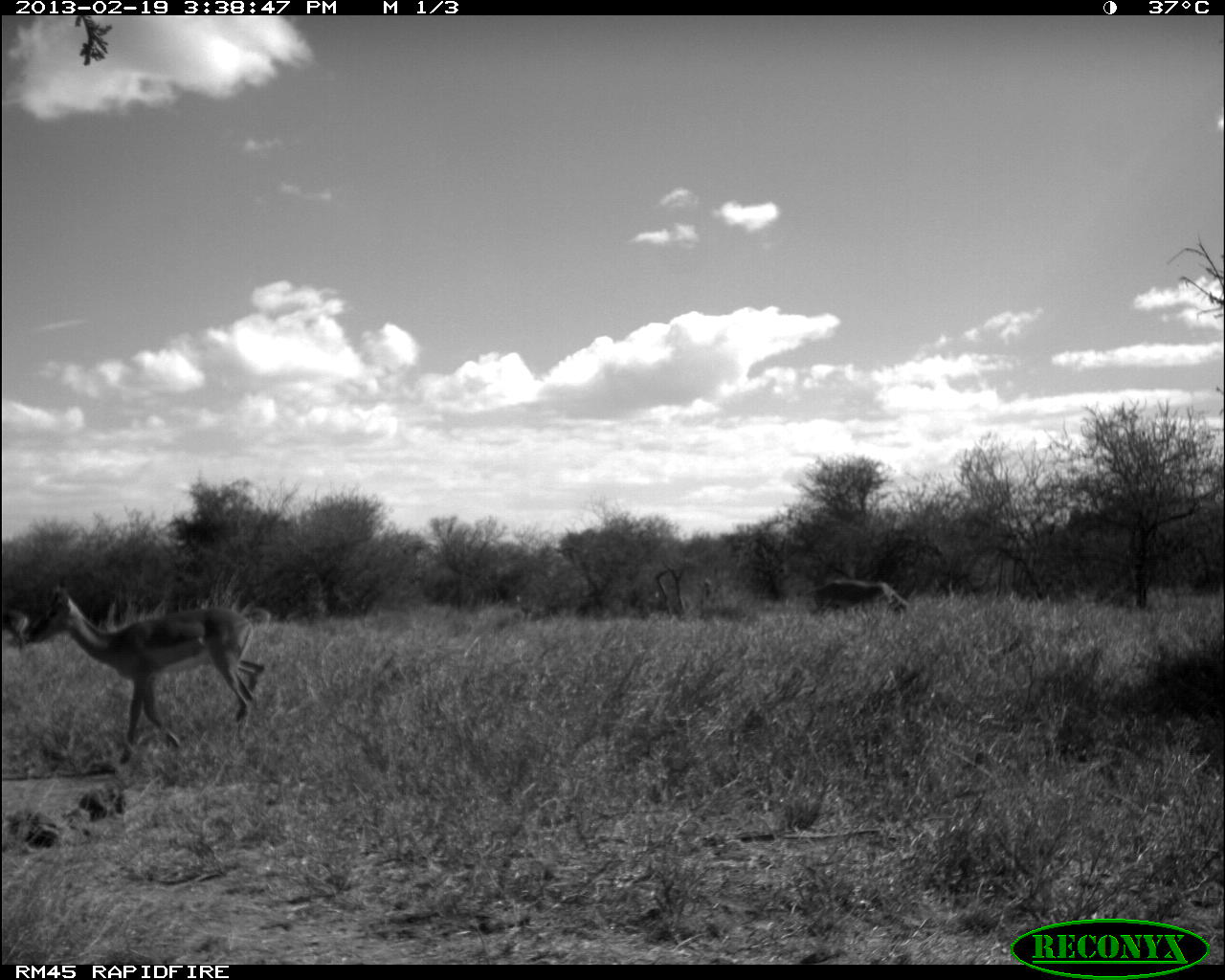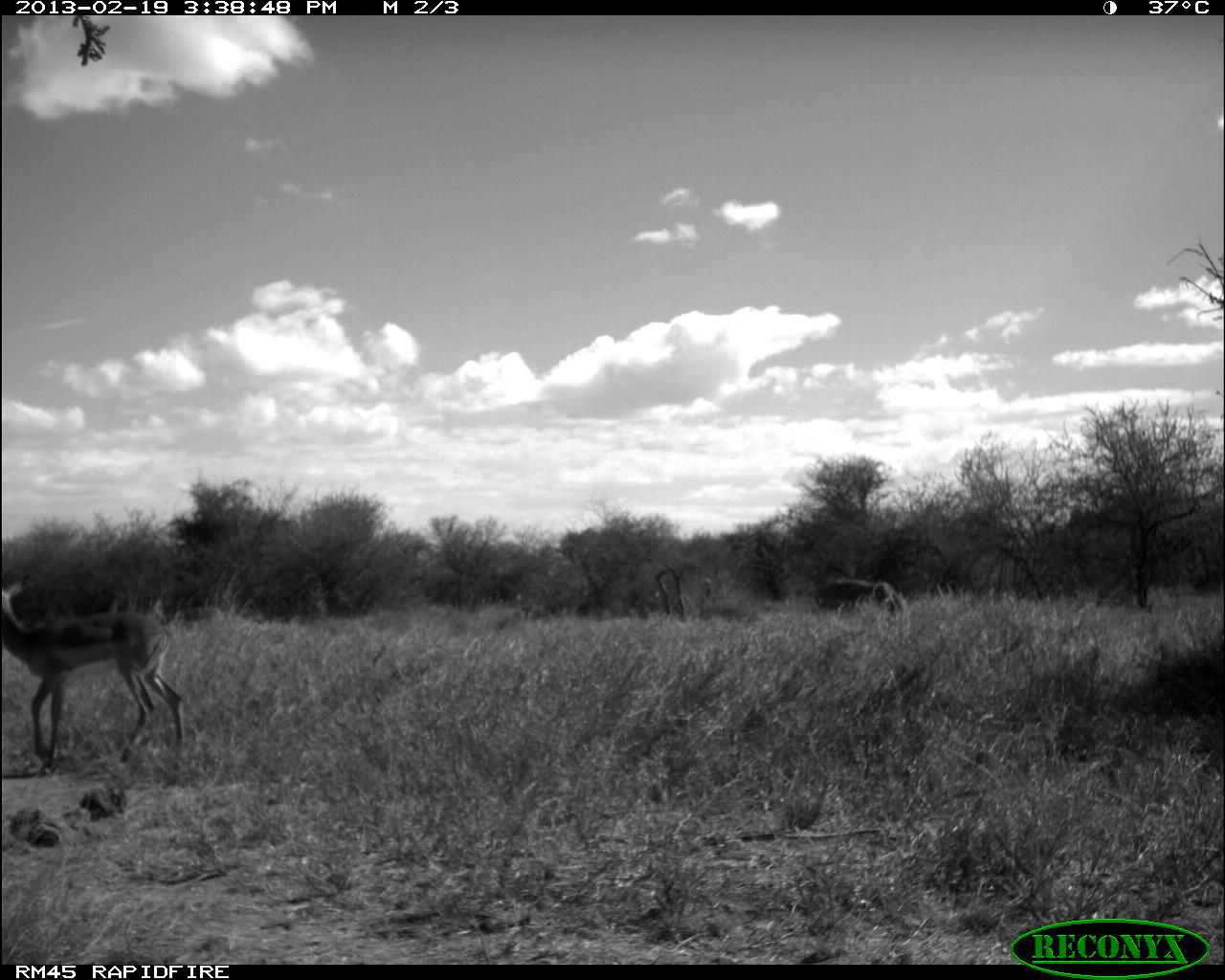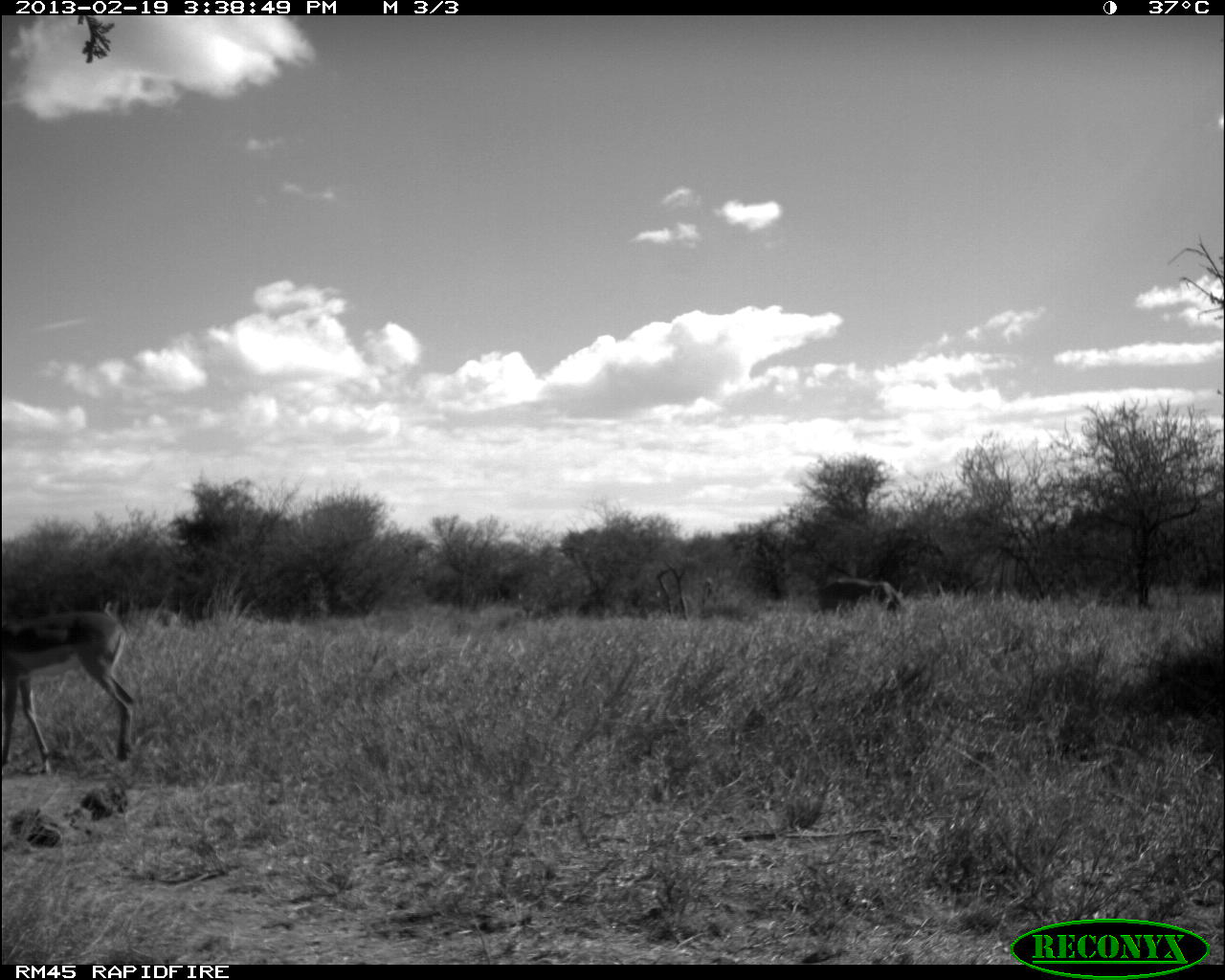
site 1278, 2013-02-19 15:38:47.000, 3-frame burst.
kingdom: Animalia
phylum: Chordata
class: Mammalia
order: Artiodactyla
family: Bovidae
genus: Aepyceros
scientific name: Aepyceros melampus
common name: impala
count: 3